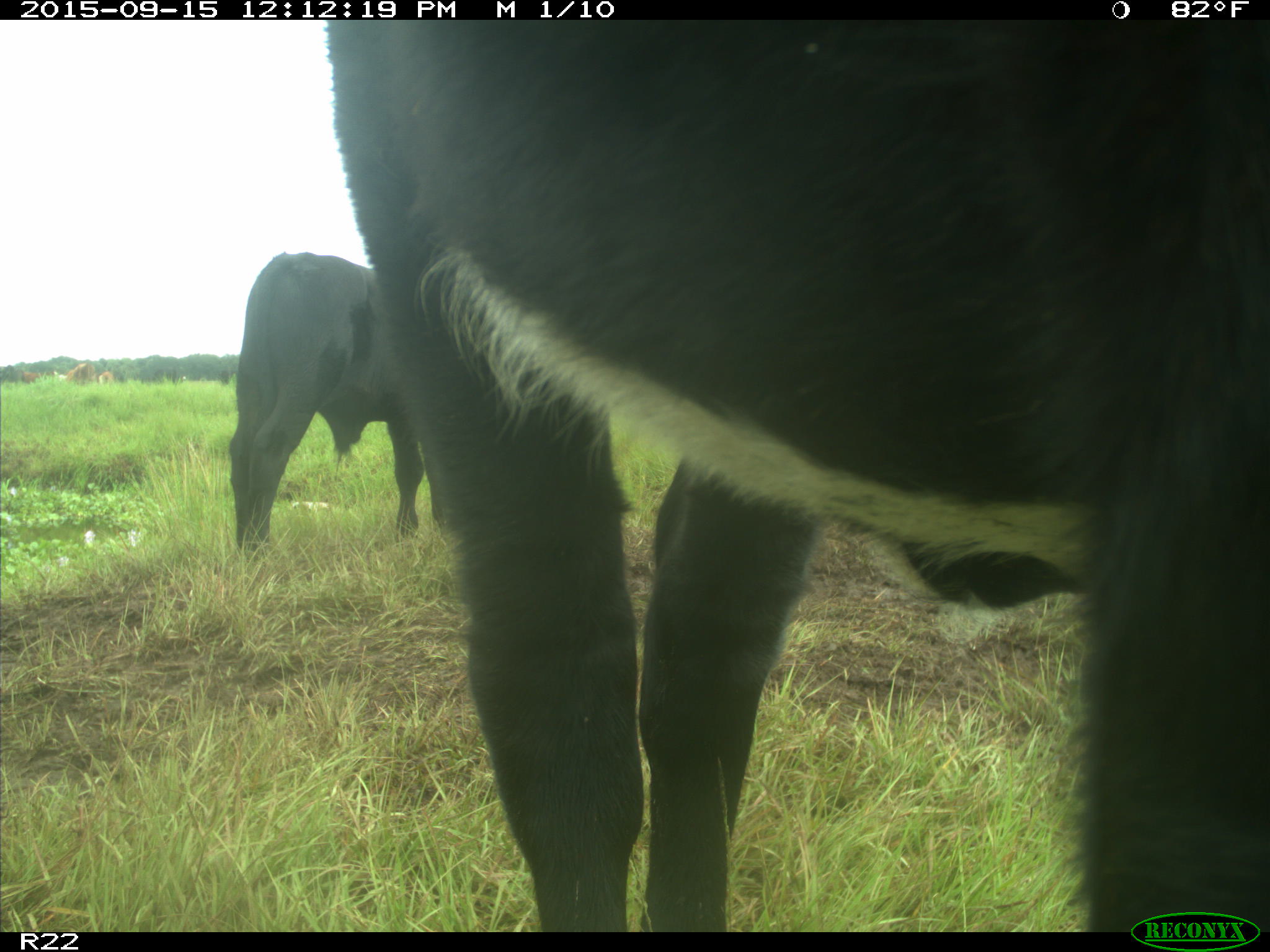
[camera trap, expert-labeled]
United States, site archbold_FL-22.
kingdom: Animalia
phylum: Chordata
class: Mammalia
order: Artiodactyla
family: Bovidae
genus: Bos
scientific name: Bos taurus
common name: domestic cow